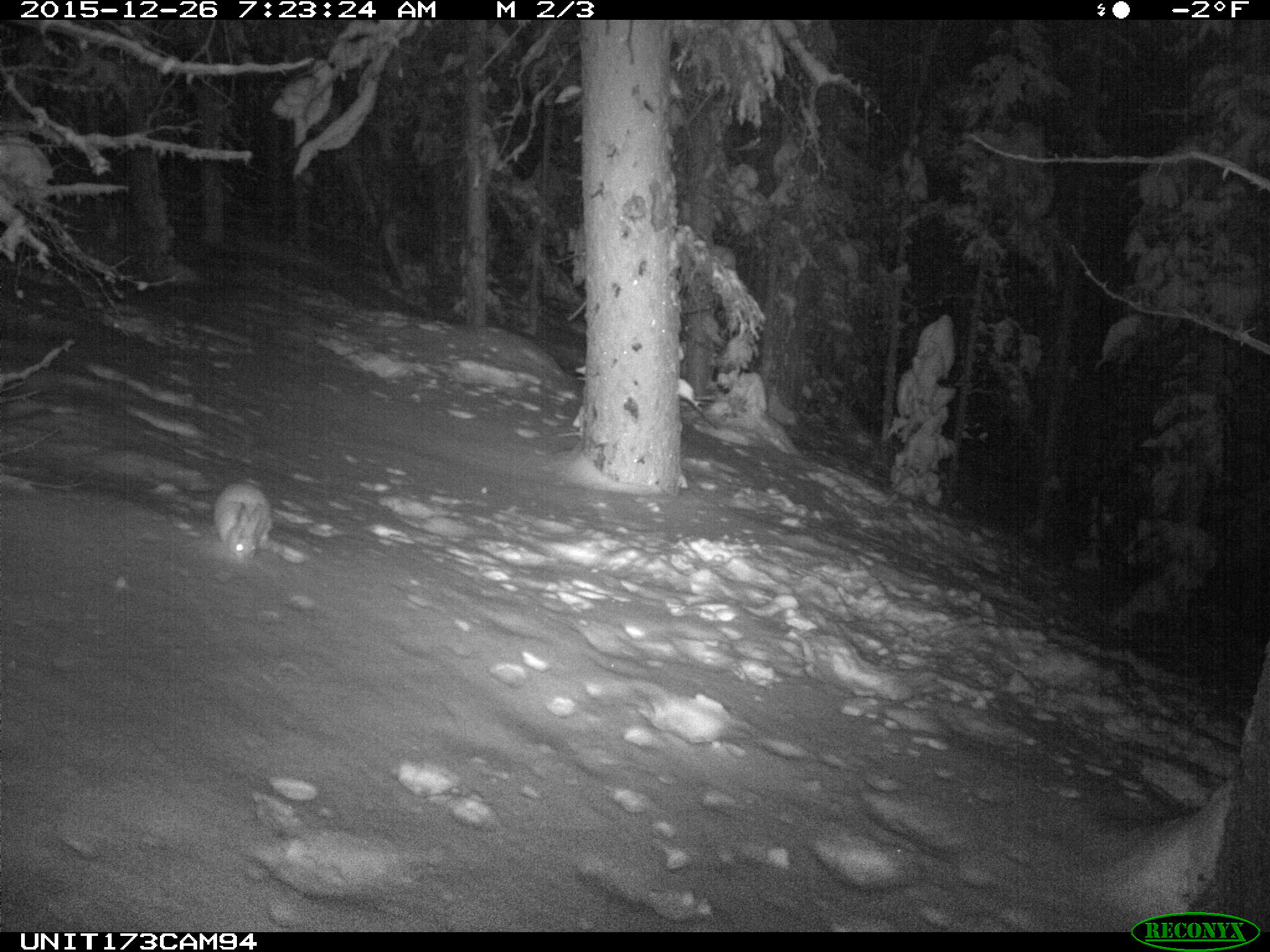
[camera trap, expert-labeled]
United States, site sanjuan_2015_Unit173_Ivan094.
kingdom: Animalia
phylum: Chordata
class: Mammalia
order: Lagomorpha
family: Leporidae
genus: Lepus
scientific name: Lepus americanus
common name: snowshoe hare